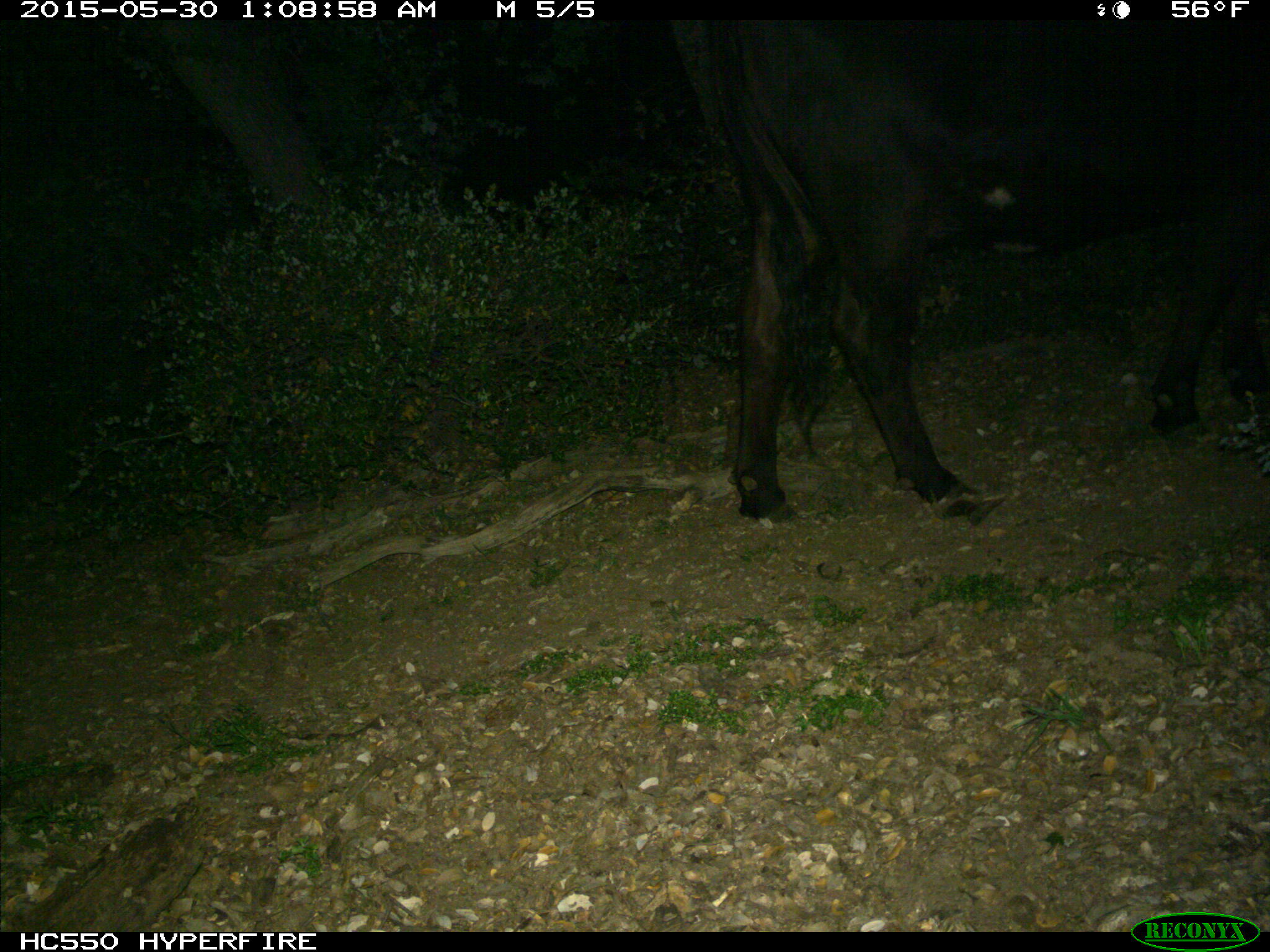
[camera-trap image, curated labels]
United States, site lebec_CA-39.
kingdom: Animalia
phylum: Chordata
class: Mammalia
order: Artiodactyla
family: Bovidae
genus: Bos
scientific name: Bos taurus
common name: domestic cow